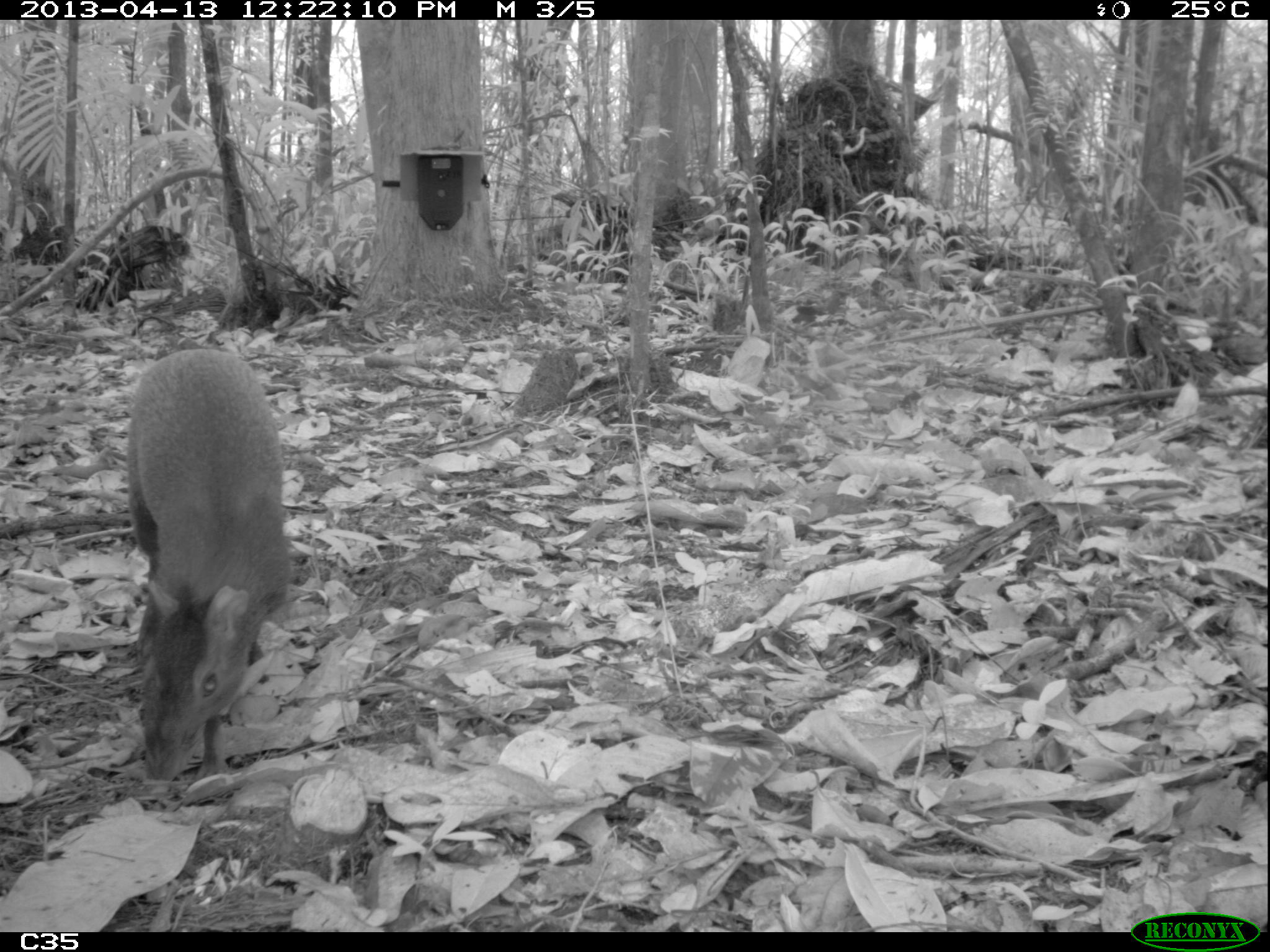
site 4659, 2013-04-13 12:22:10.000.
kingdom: Animalia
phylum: Chordata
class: Mammalia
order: Rodentia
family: Dasyproctidae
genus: Dasyprocta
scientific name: Dasyprocta leporina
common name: red-rumped agouti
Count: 1.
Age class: adult.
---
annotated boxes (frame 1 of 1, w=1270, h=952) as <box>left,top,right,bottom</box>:
dasyprocta leporina: <box>124,345,293,787</box>